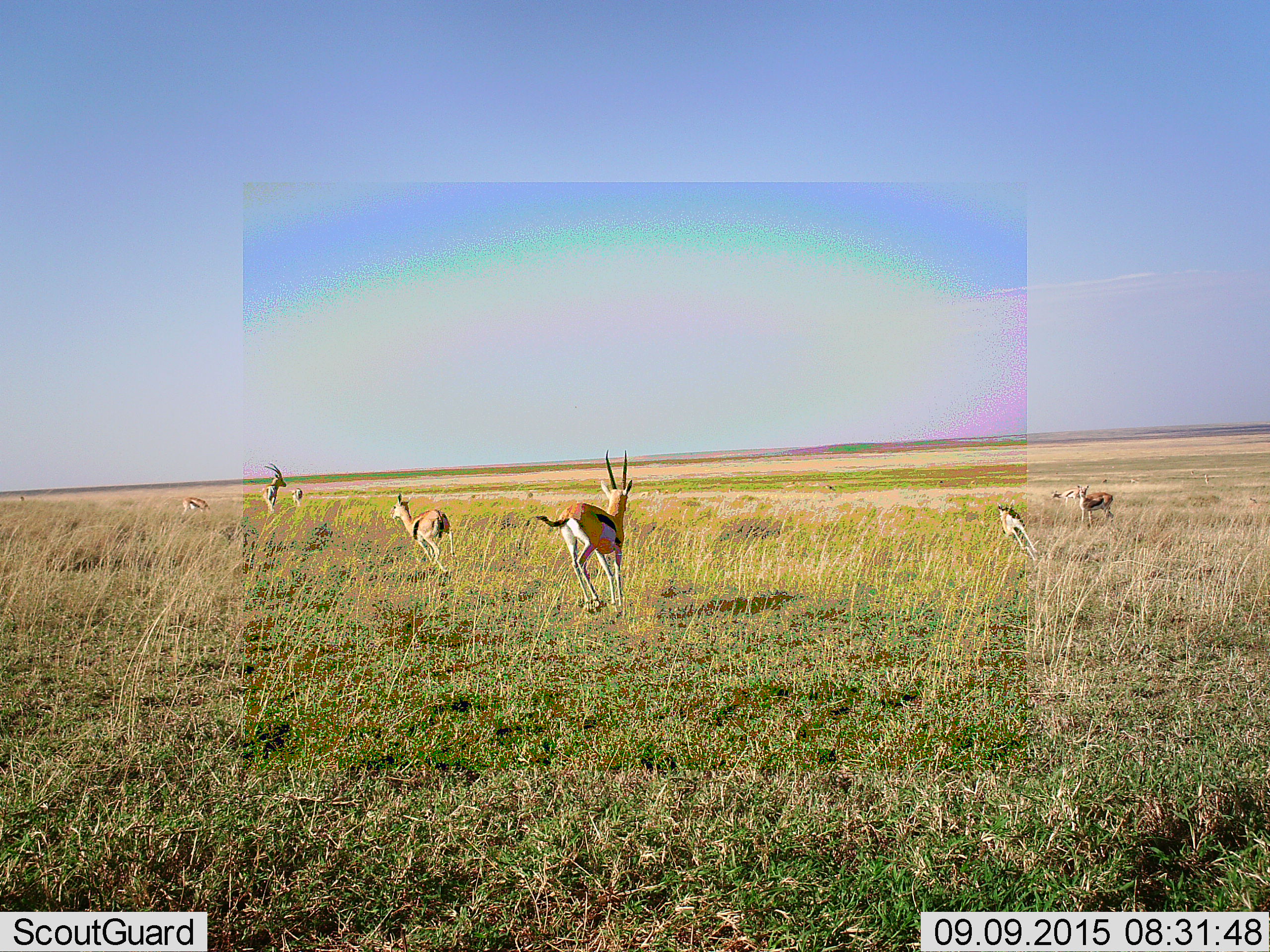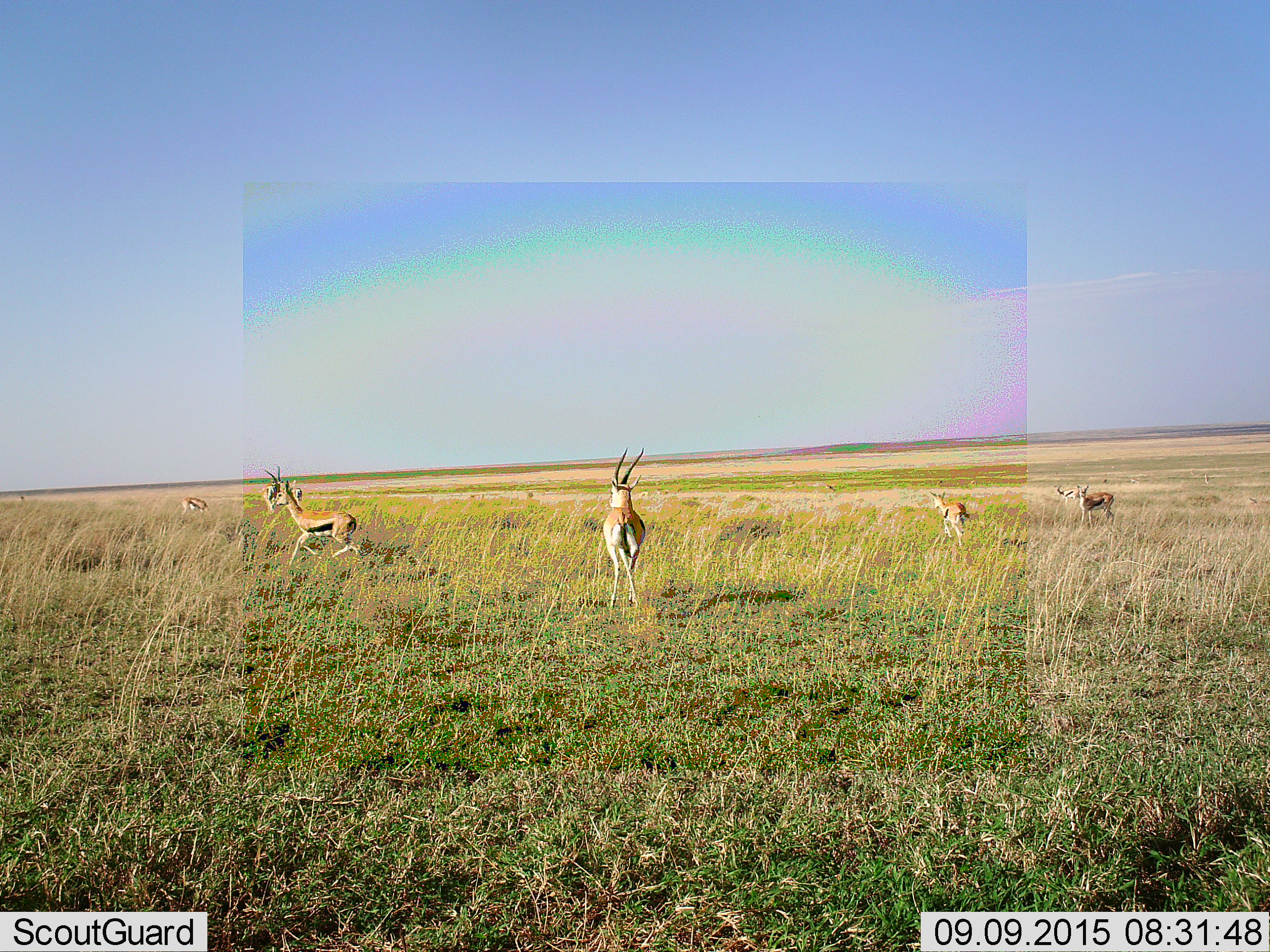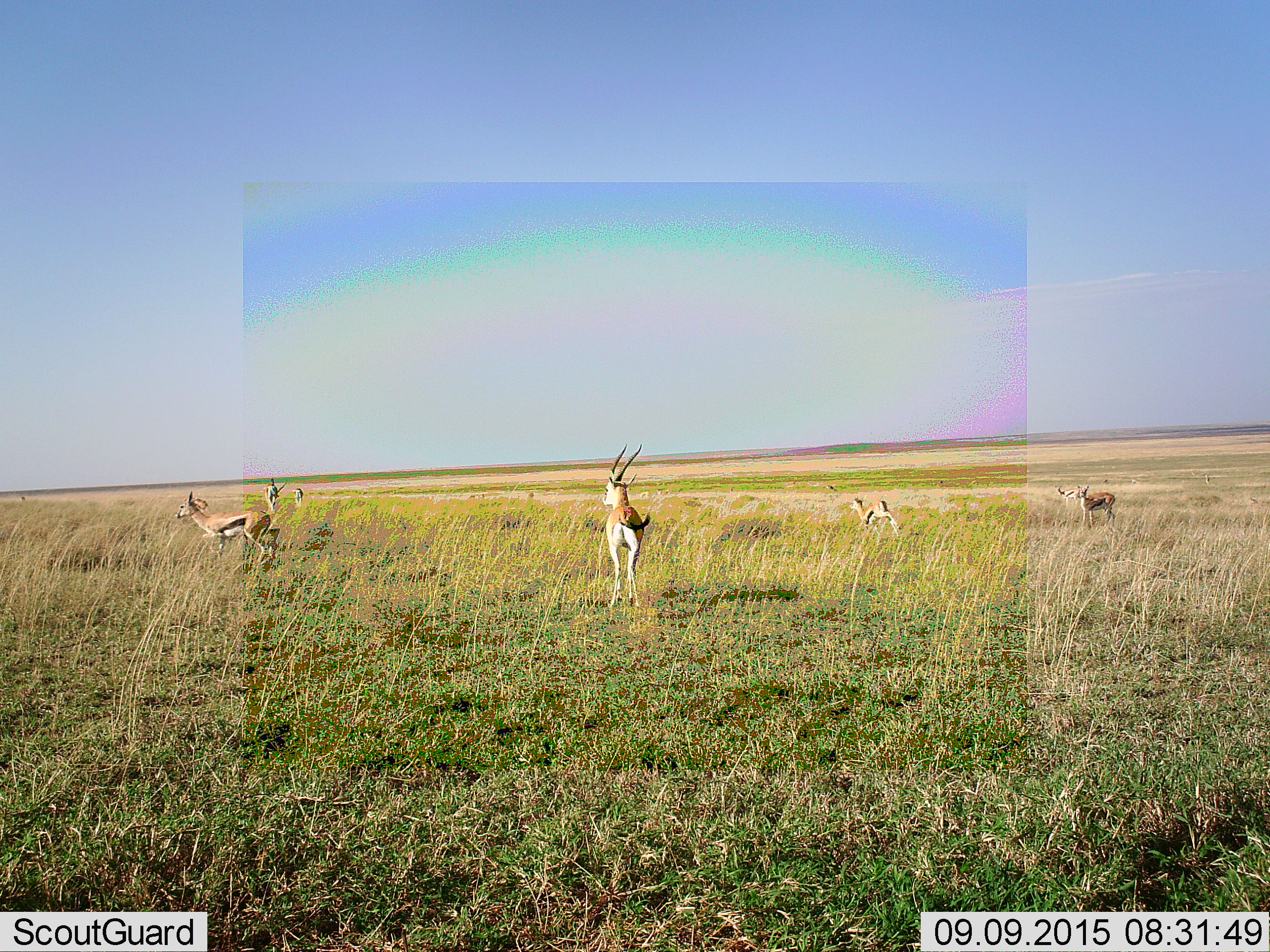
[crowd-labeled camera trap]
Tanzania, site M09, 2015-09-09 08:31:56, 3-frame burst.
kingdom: Animalia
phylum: Chordata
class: Mammalia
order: Artiodactyla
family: Bovidae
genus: Eudorcas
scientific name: Eudorcas thomsonii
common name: thomson's gazelle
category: gazellethomsons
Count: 8.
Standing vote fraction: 44%.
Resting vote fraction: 0%.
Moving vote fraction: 89%.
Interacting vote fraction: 11%.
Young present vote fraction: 22%.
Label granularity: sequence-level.